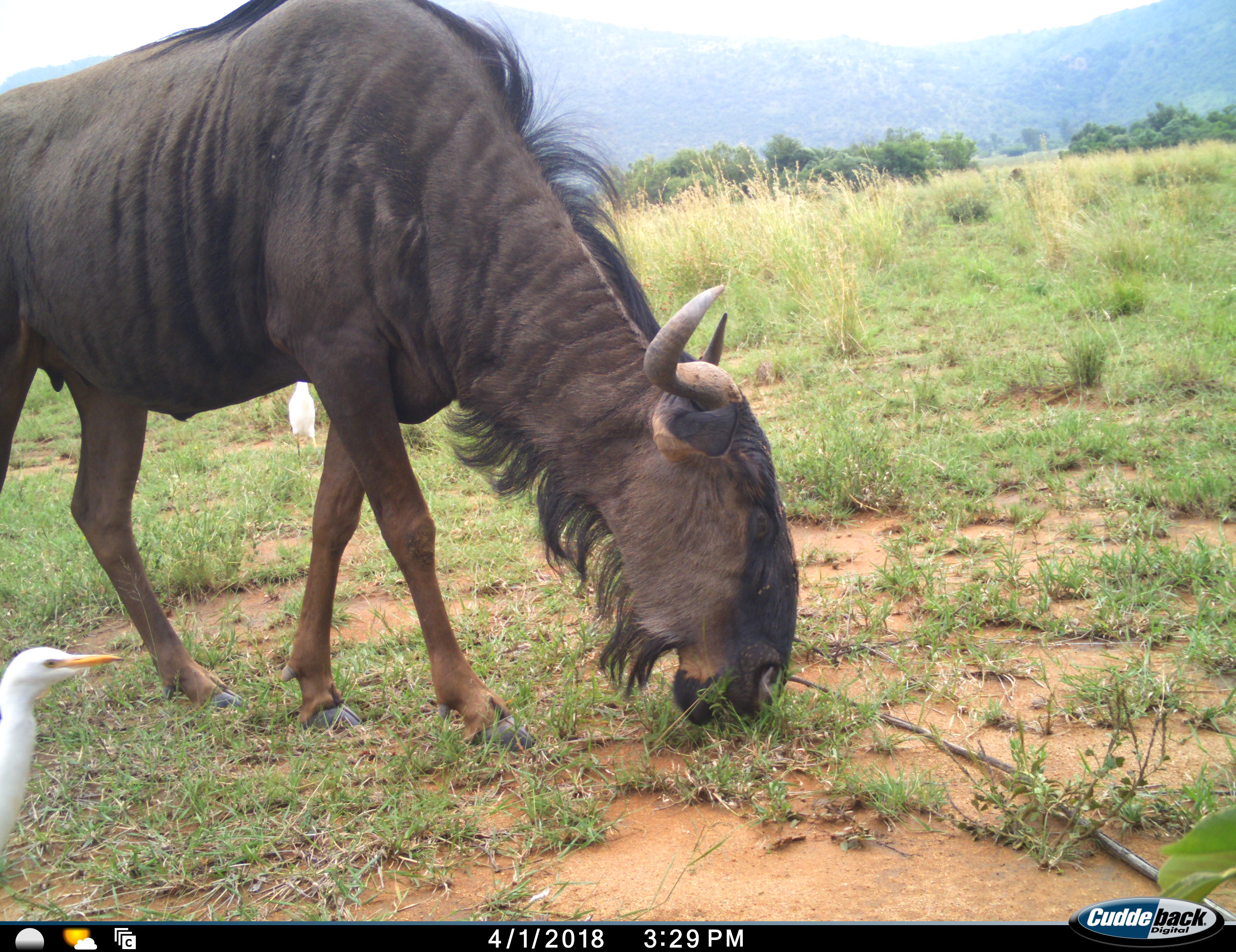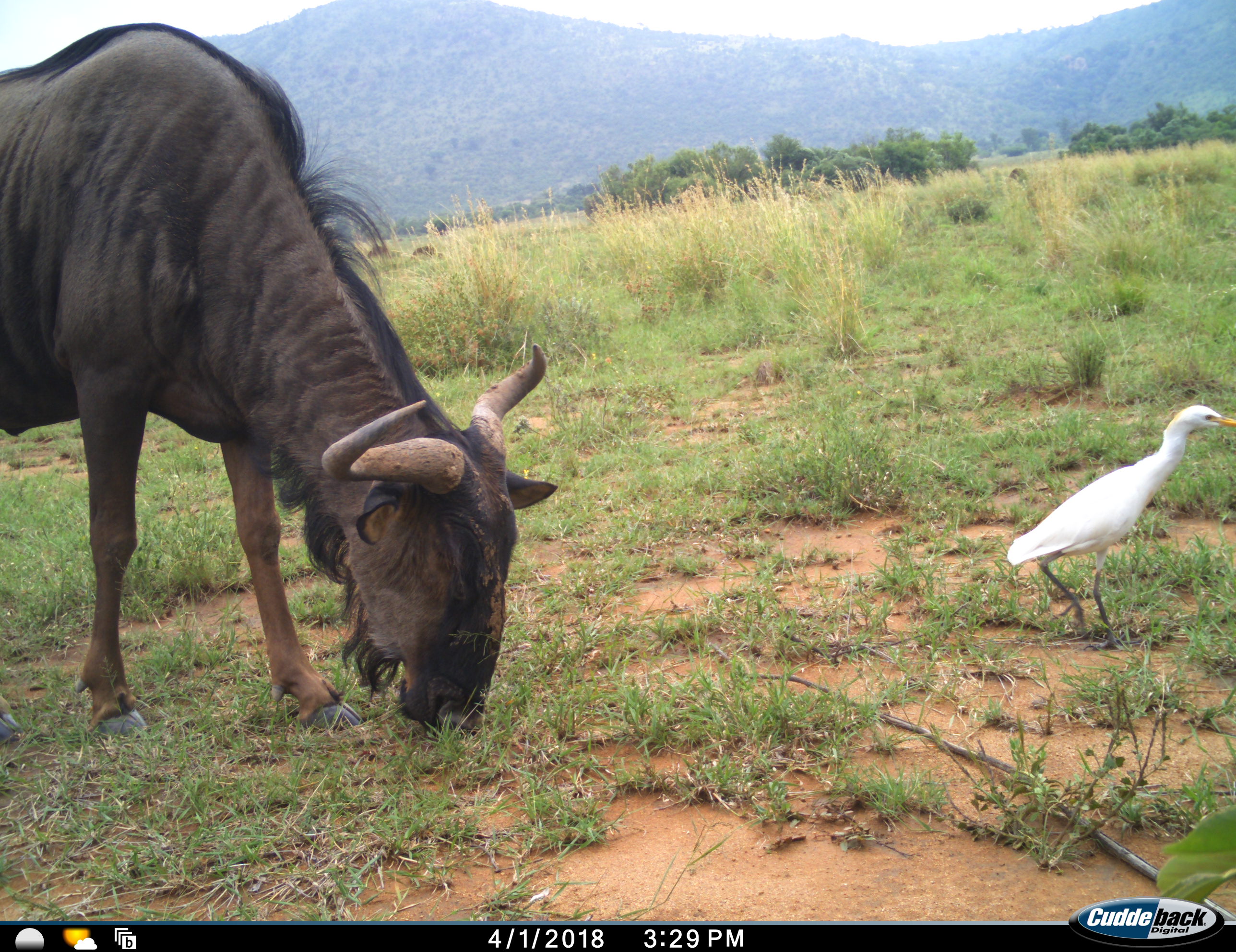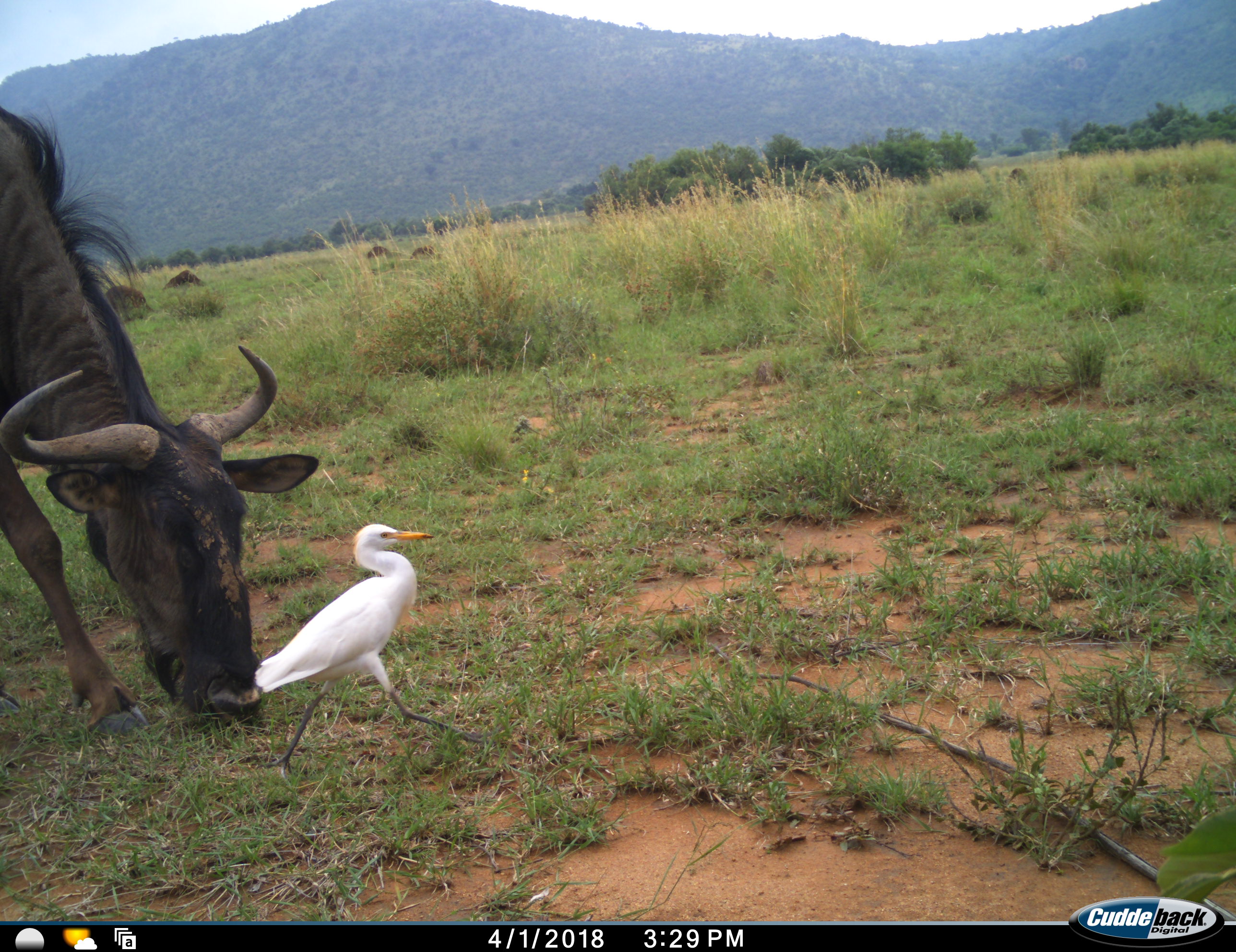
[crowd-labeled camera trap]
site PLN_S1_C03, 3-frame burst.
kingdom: Animalia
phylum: Chordata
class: Aves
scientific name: Aves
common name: bird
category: birdother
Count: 2.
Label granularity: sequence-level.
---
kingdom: Animalia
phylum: Chordata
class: Mammalia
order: Artiodactyla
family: Bovidae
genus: Connochaetes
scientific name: Connochaetes taurinus taurinus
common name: blue wildebeest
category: wildebeestblue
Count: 1.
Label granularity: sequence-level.